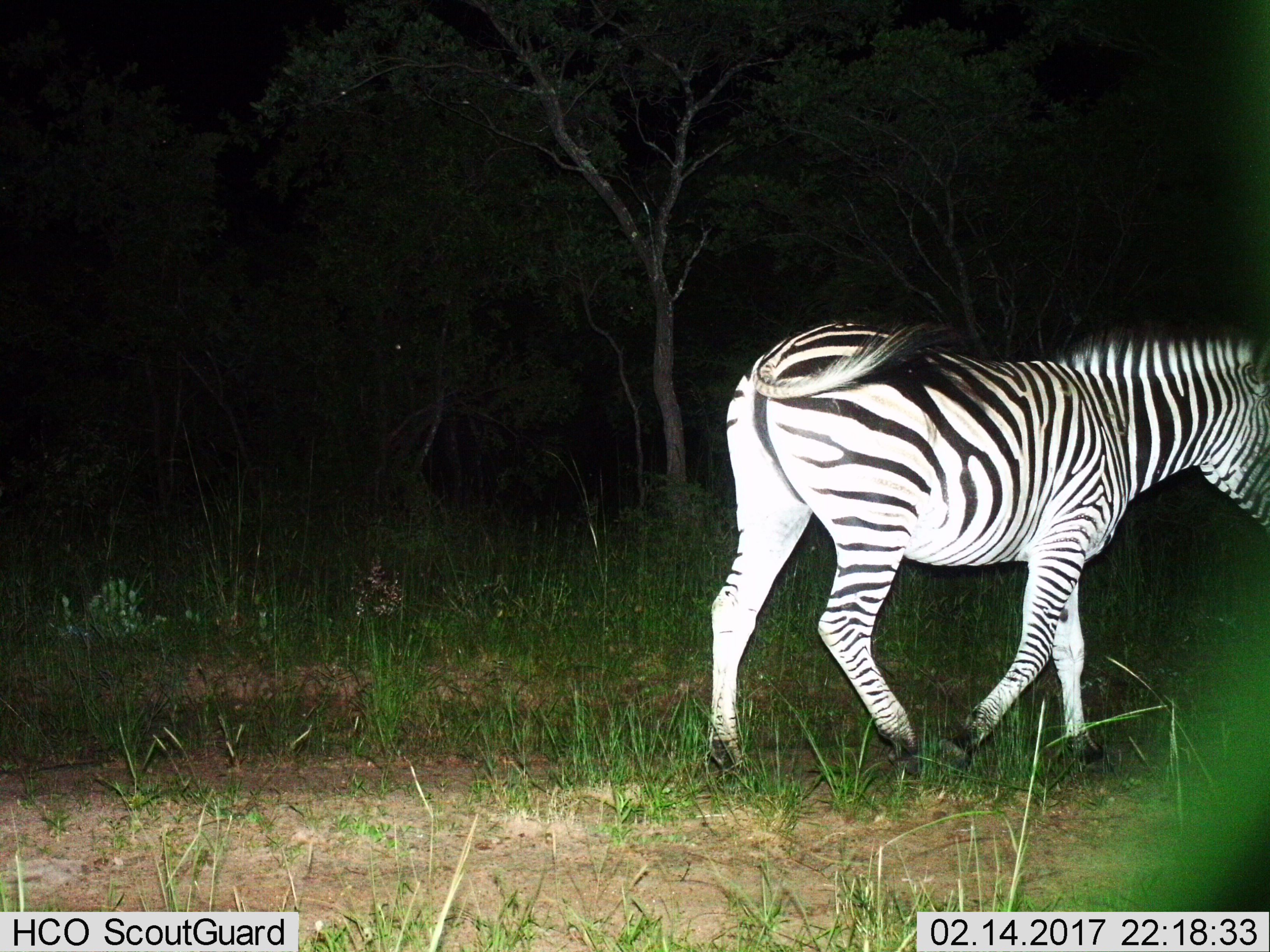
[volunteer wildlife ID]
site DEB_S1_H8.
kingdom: Animalia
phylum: Chordata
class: Mammalia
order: Perissodactyla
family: Equidae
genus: Equus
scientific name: Equus quagga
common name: plains zebra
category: zebraplains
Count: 1.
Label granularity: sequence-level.